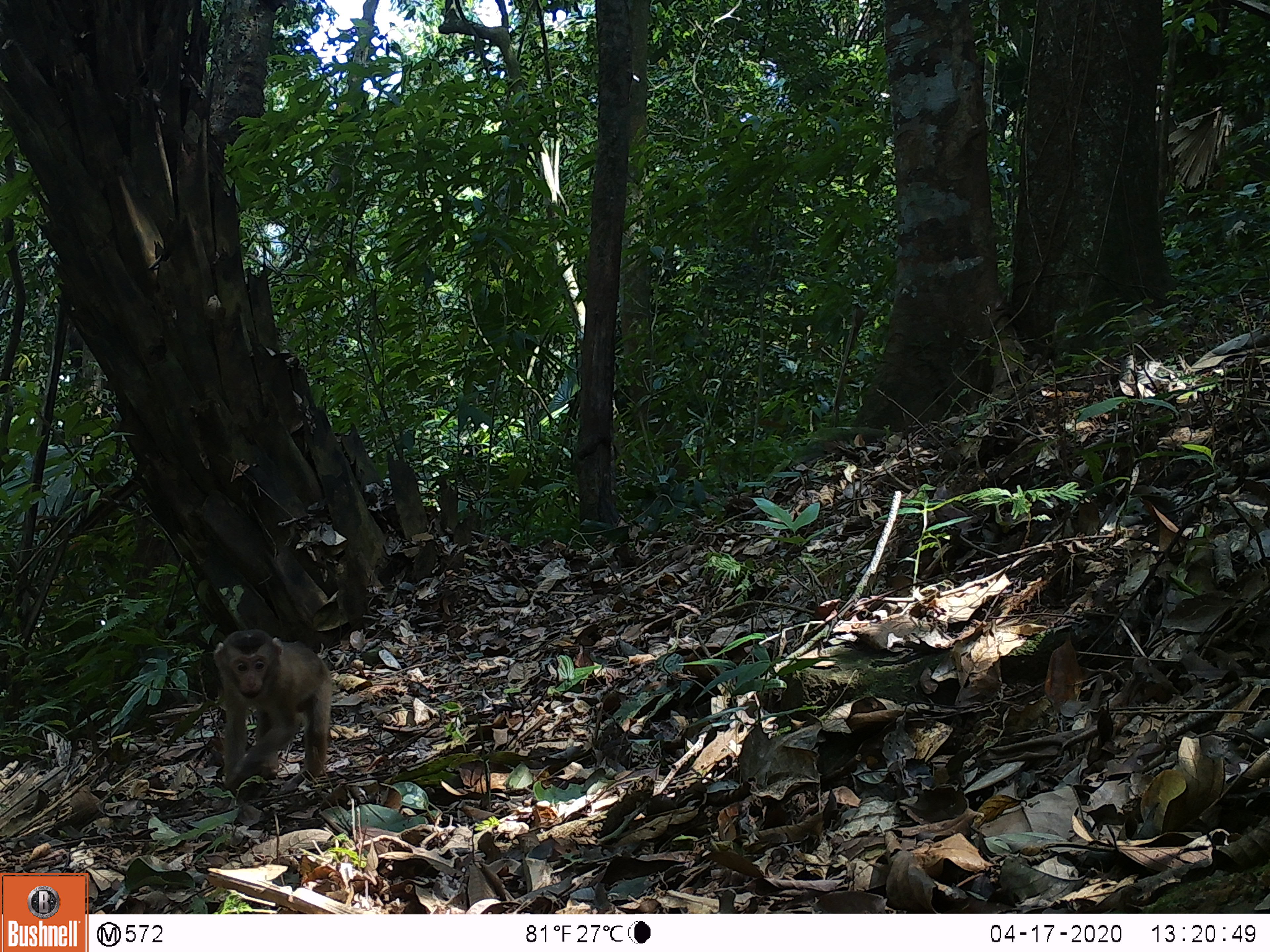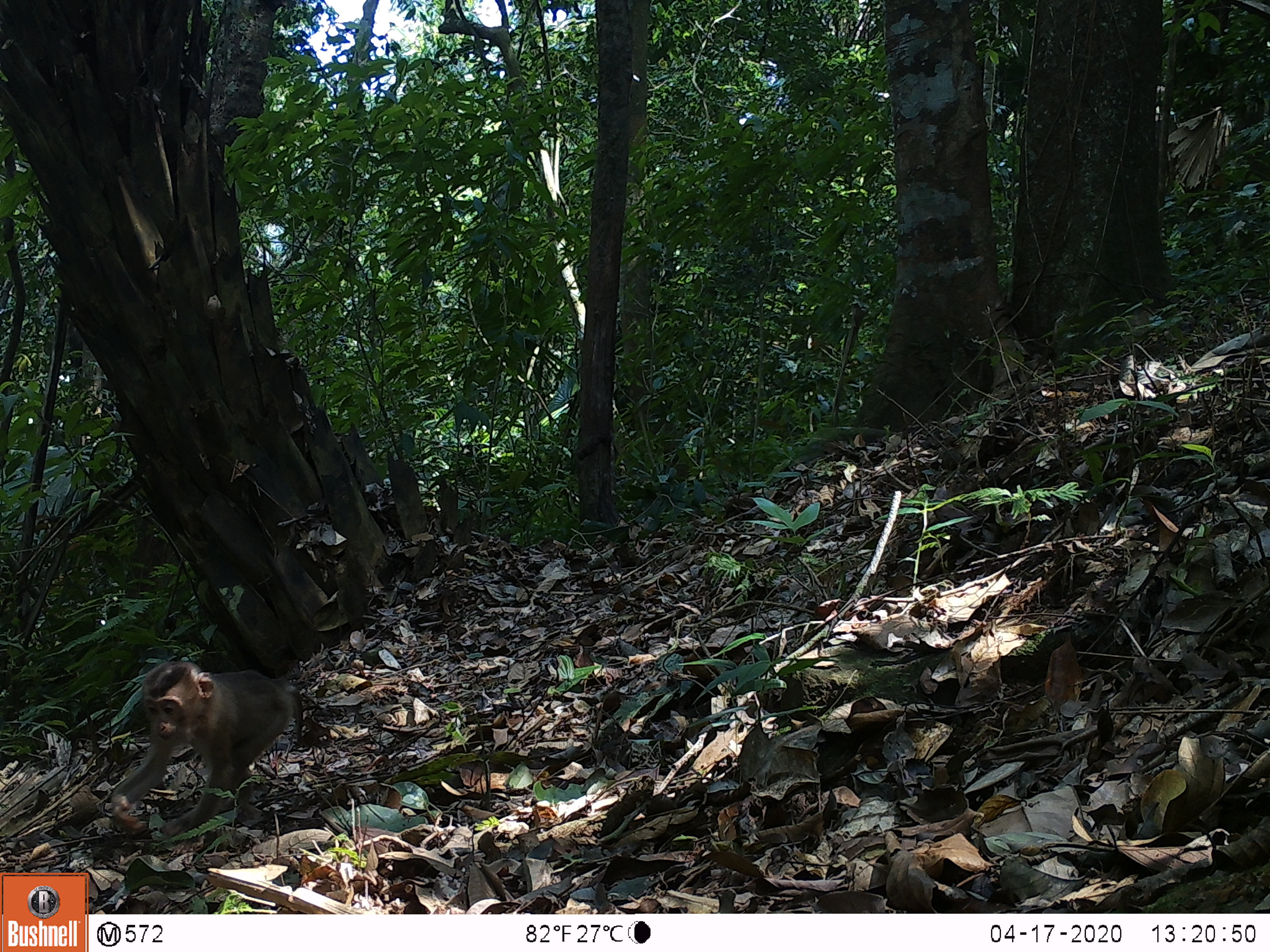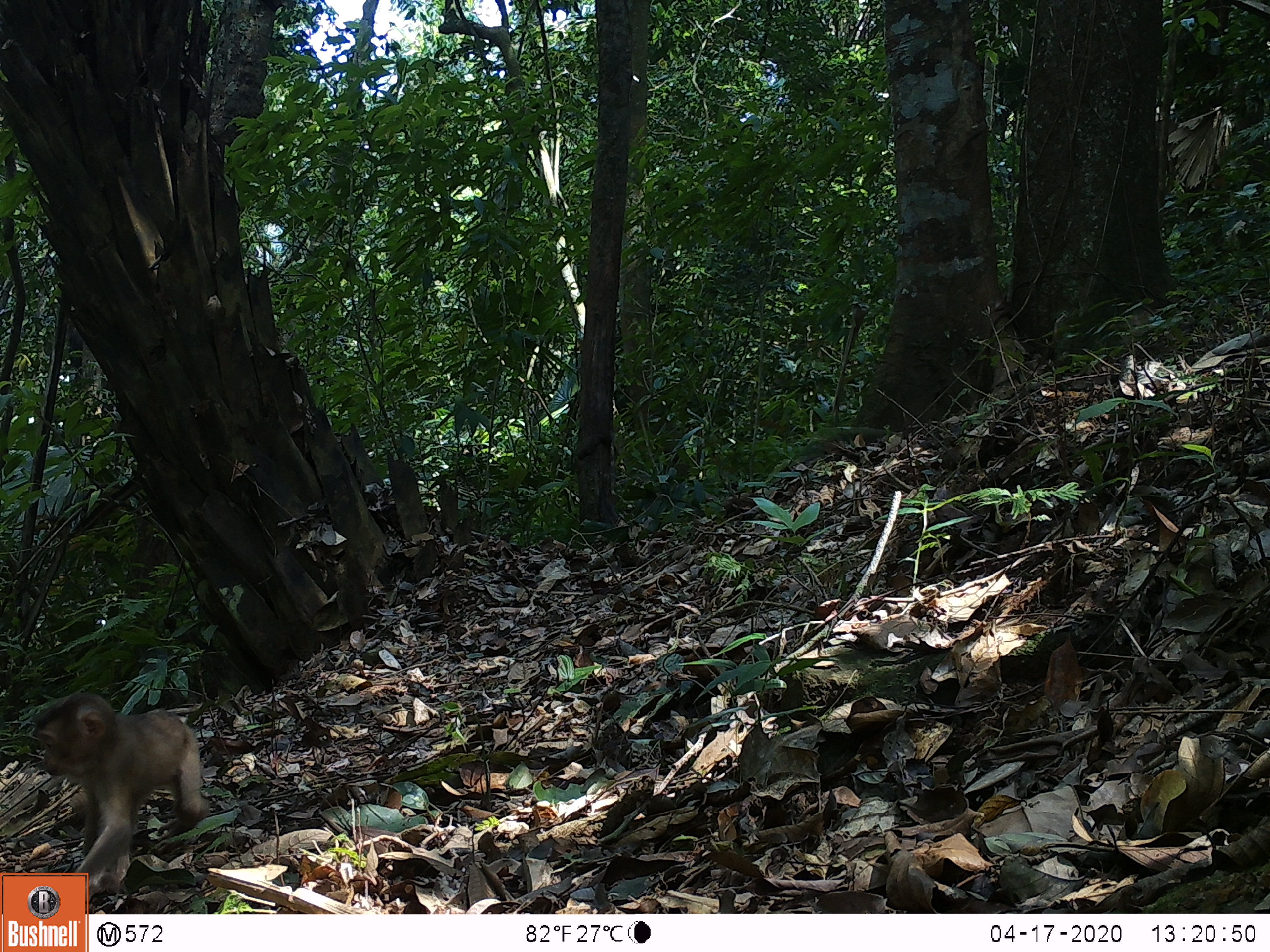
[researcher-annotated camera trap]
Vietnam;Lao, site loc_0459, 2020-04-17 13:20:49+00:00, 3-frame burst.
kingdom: Animalia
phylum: Chordata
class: Mammalia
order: Primates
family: Cercopithecidae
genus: Macaca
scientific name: Macaca nemestrina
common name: pig-tailed macaque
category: pig tailed macaque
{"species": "pig tailed macaque (pig-tailed macaque) (Macaca nemestrina)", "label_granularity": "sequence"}